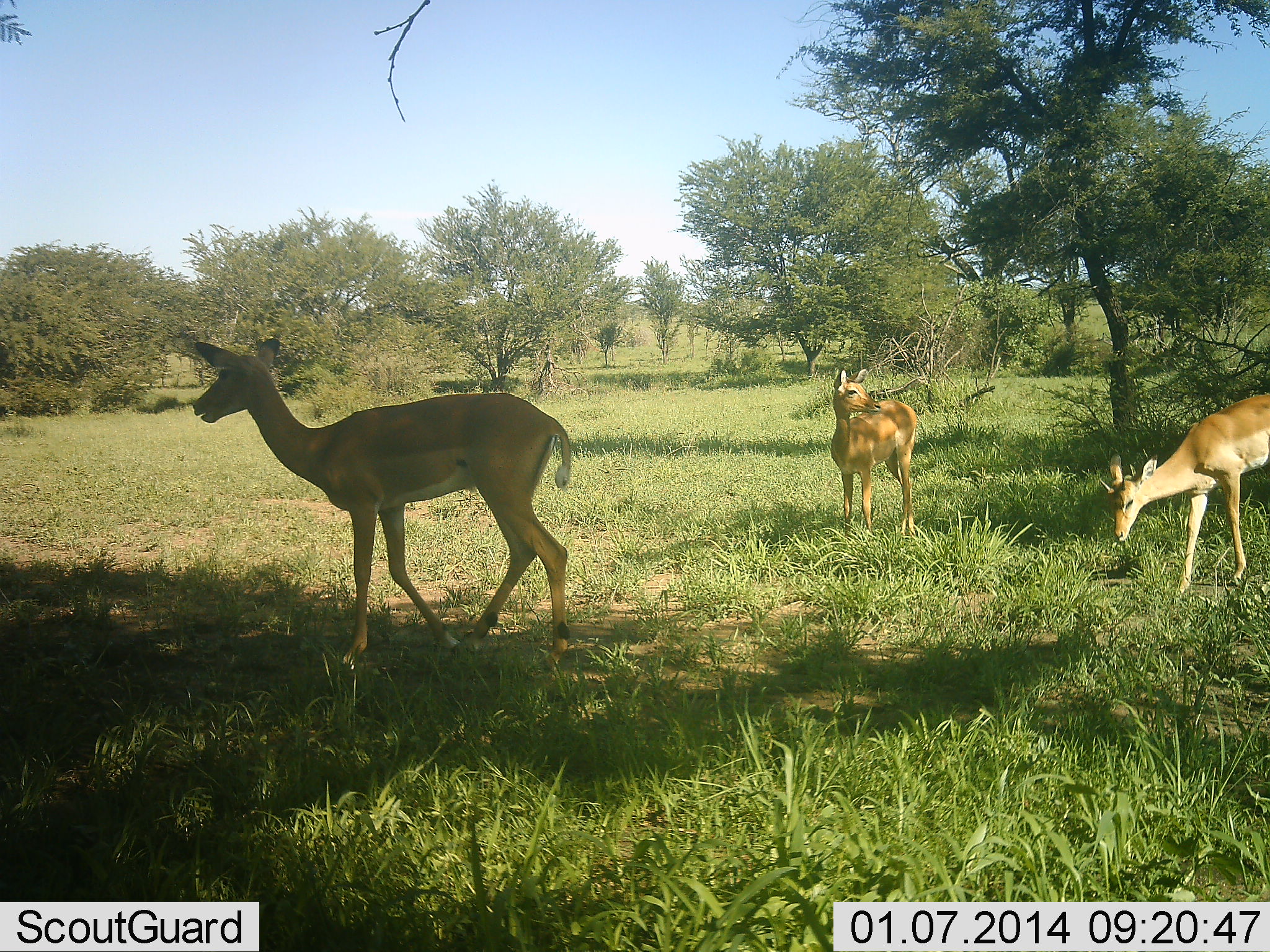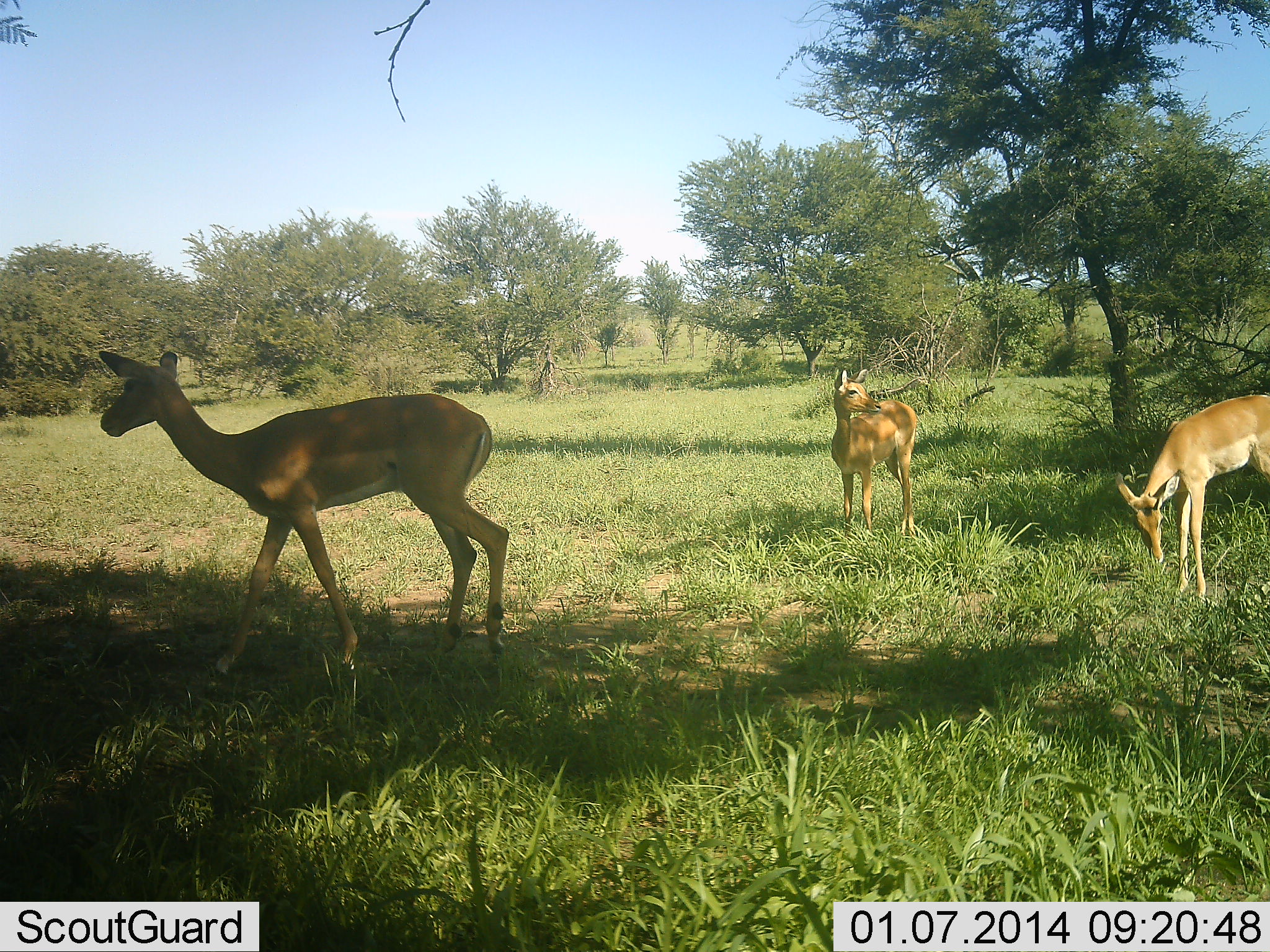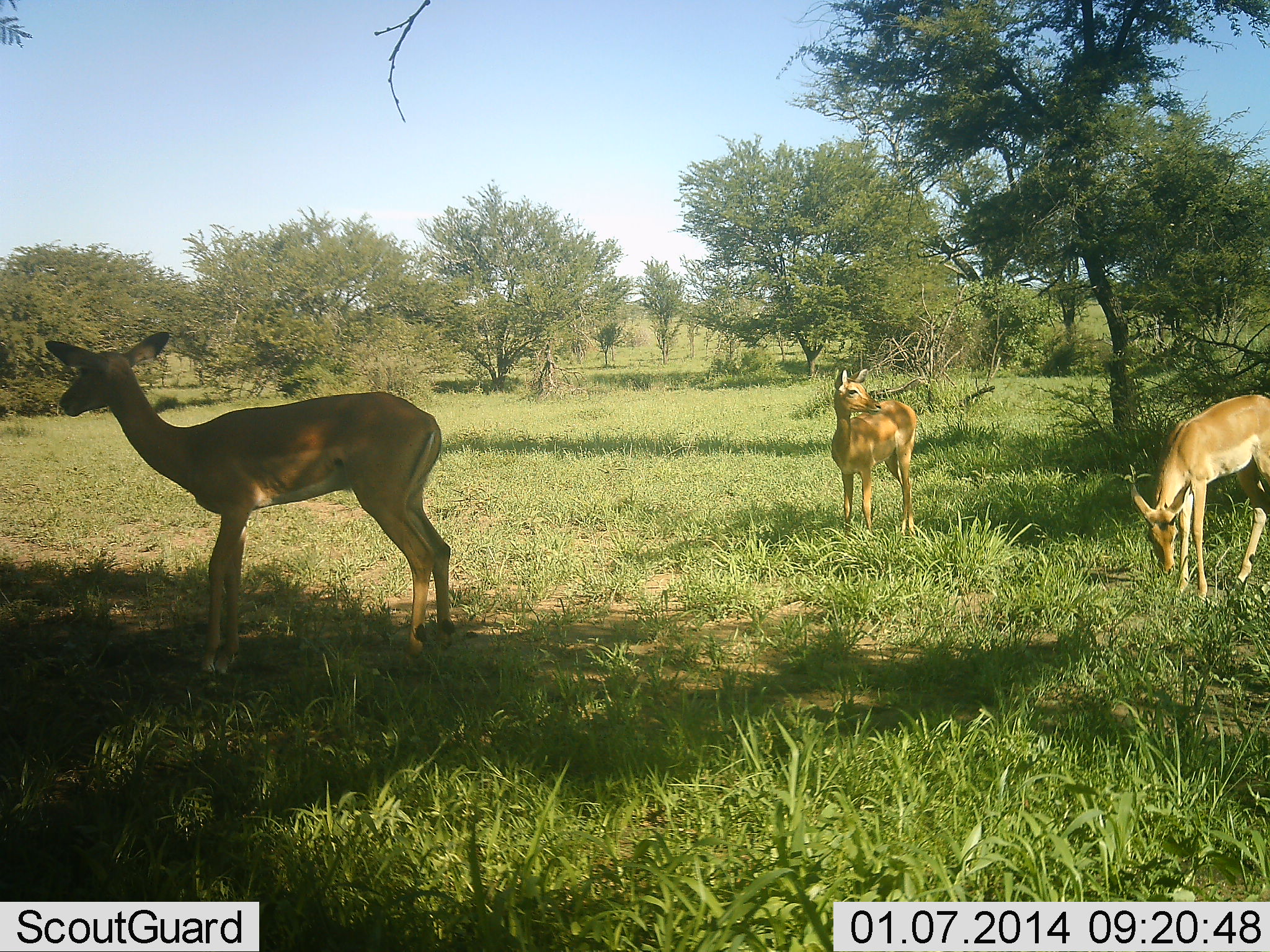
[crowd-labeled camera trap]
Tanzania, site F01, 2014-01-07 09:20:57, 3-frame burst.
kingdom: Animalia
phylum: Chordata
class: Mammalia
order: Artiodactyla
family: Bovidae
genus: Aepyceros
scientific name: Aepyceros melampus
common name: impala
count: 3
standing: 100%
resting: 0%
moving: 40%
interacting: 0%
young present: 10%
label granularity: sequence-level